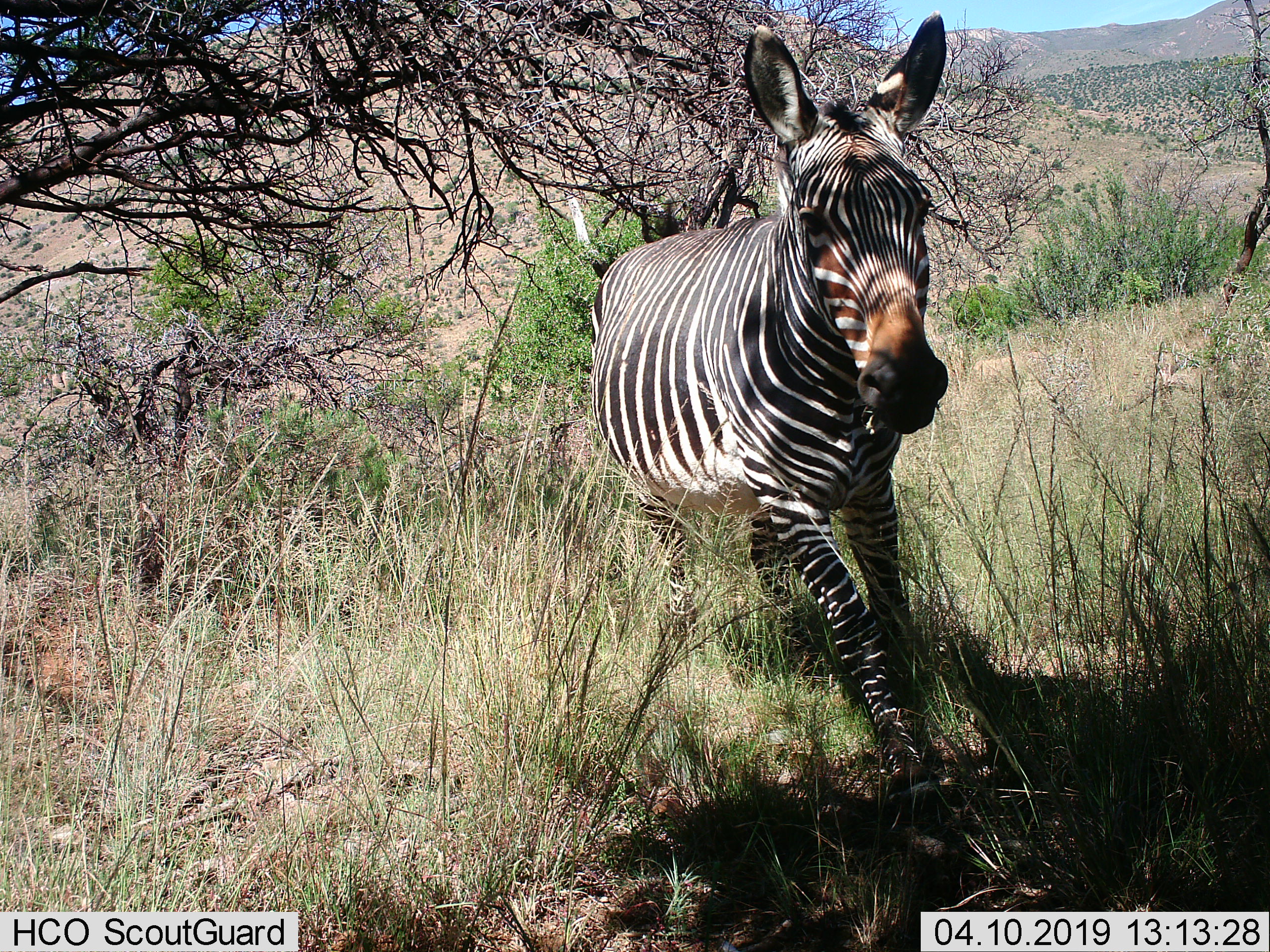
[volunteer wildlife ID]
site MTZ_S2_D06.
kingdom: Animalia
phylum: Chordata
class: Mammalia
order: Perissodactyla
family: Equidae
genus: Equus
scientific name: Equus zebra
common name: mountain zebra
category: zebramountain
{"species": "zebramountain (mountain zebra) (Equus zebra)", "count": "1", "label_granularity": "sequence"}